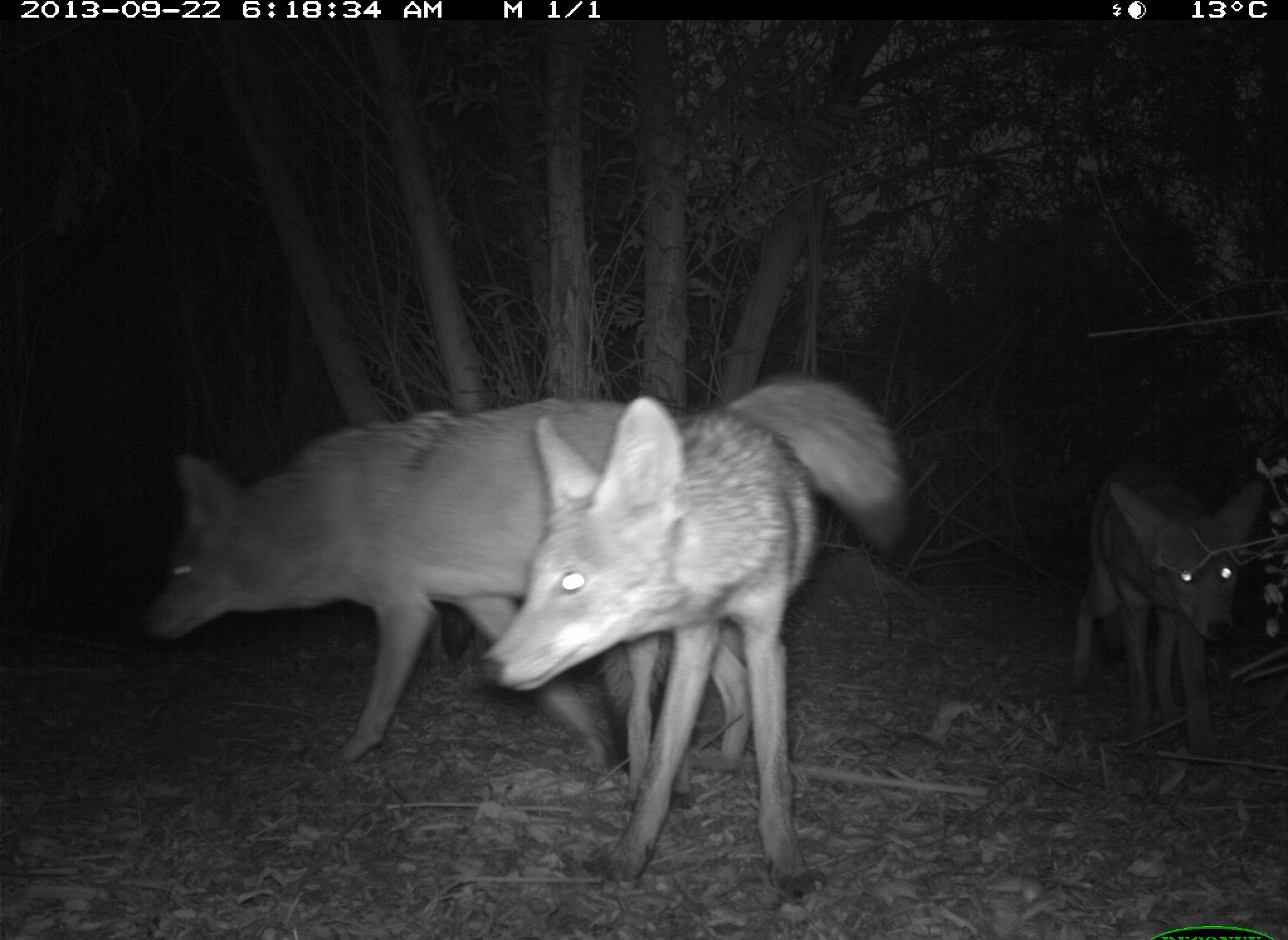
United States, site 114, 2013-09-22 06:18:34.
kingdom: Animalia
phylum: Chordata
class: Mammalia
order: Carnivora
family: Canidae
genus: Canis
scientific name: Canis latrans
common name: coyote